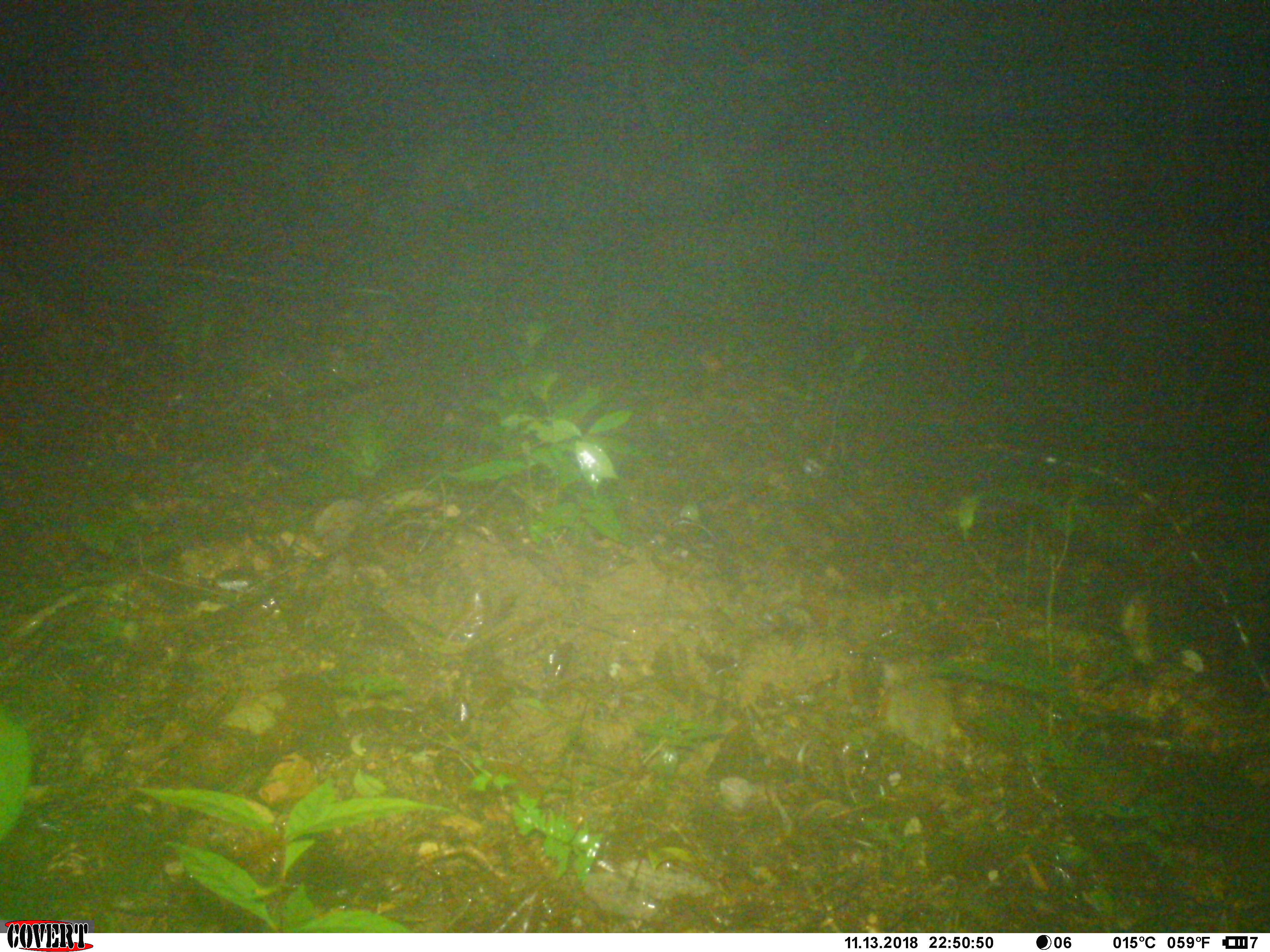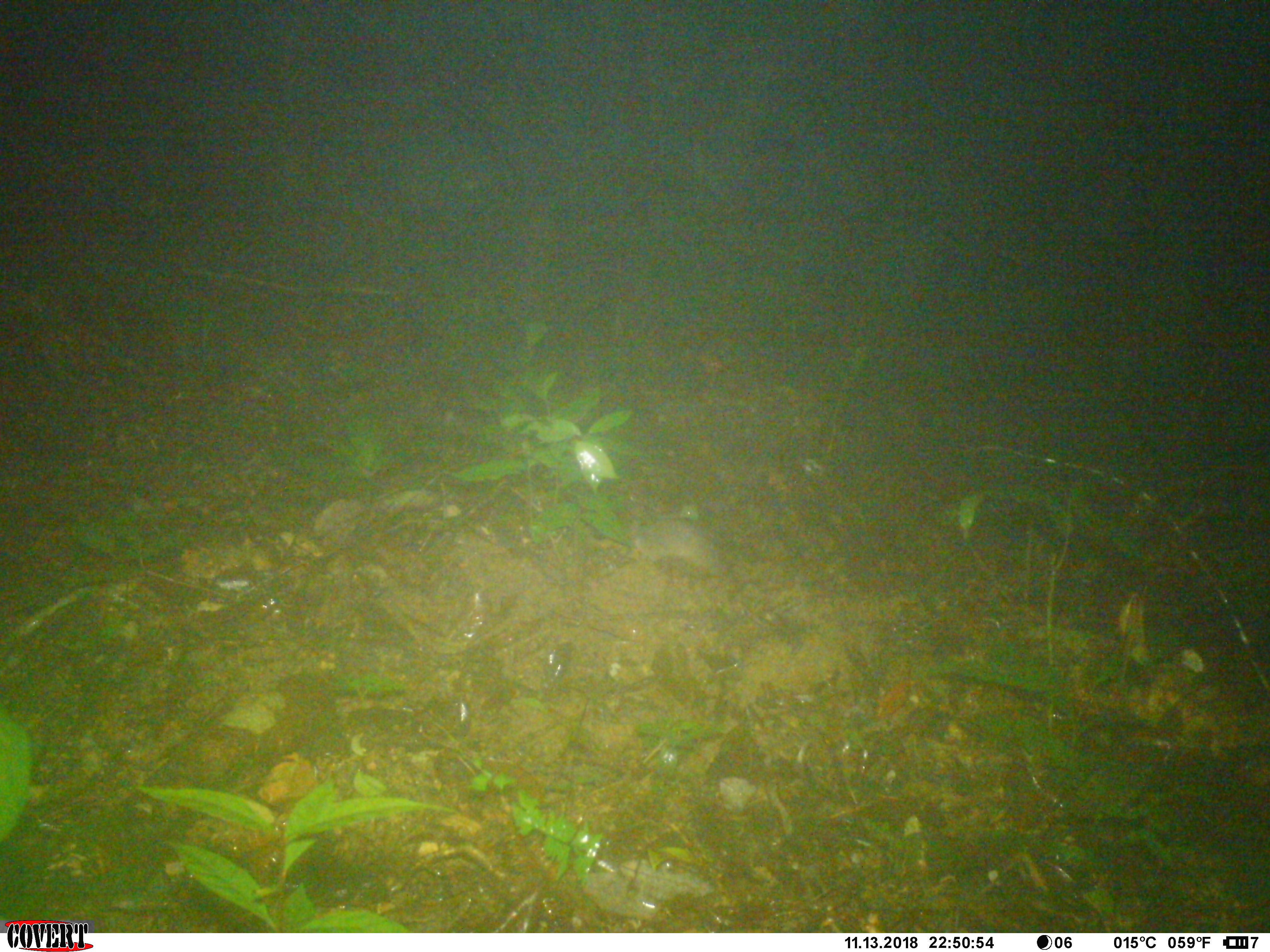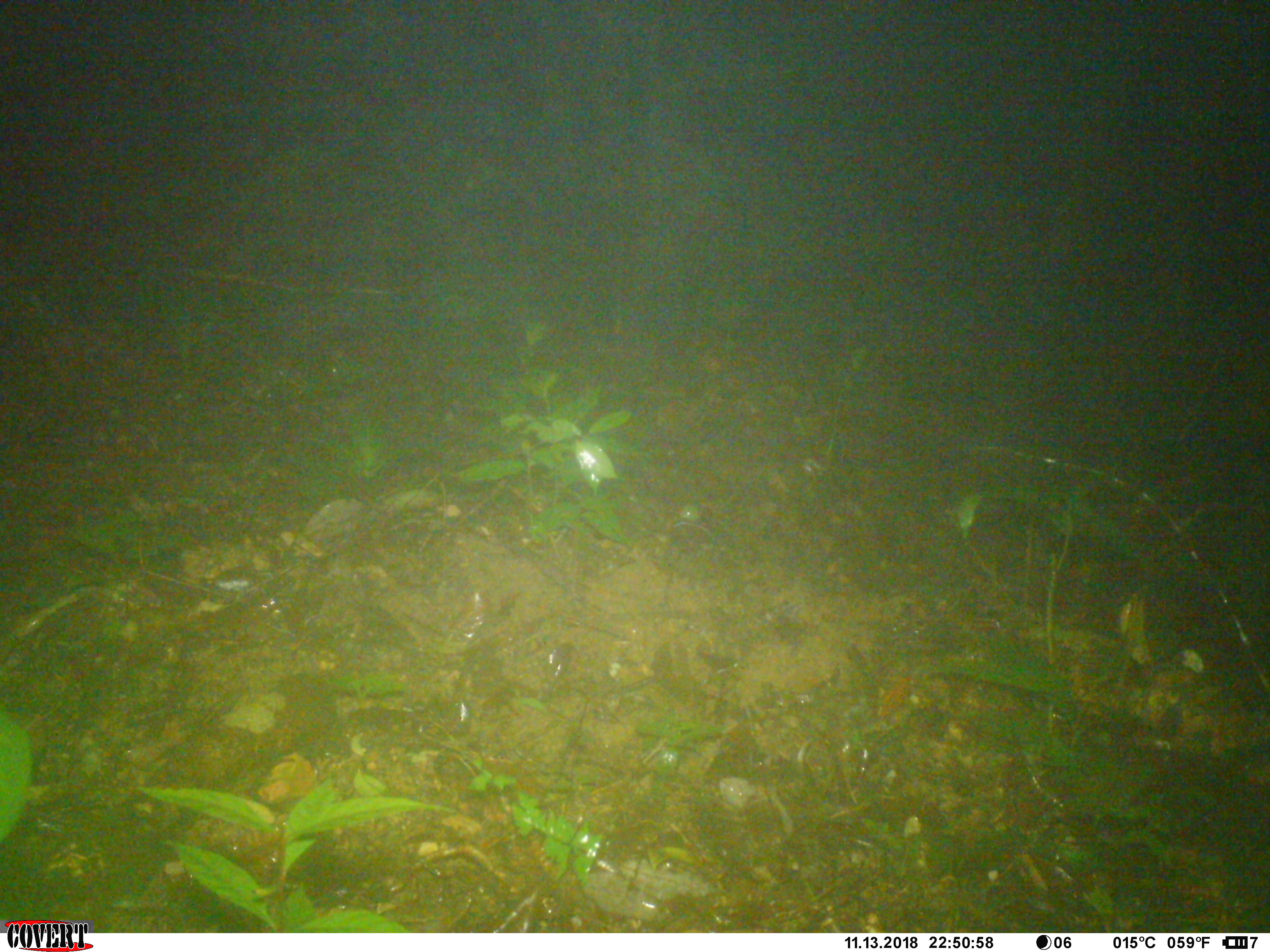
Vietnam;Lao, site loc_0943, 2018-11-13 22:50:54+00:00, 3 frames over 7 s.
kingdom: Animalia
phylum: Chordata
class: Mammalia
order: Rodentia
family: Muridae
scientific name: Muridae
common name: old-world mice and rats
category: unidentified murid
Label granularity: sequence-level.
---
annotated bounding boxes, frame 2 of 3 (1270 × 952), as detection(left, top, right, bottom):
unidentified murid: detection(630, 513, 728, 578)